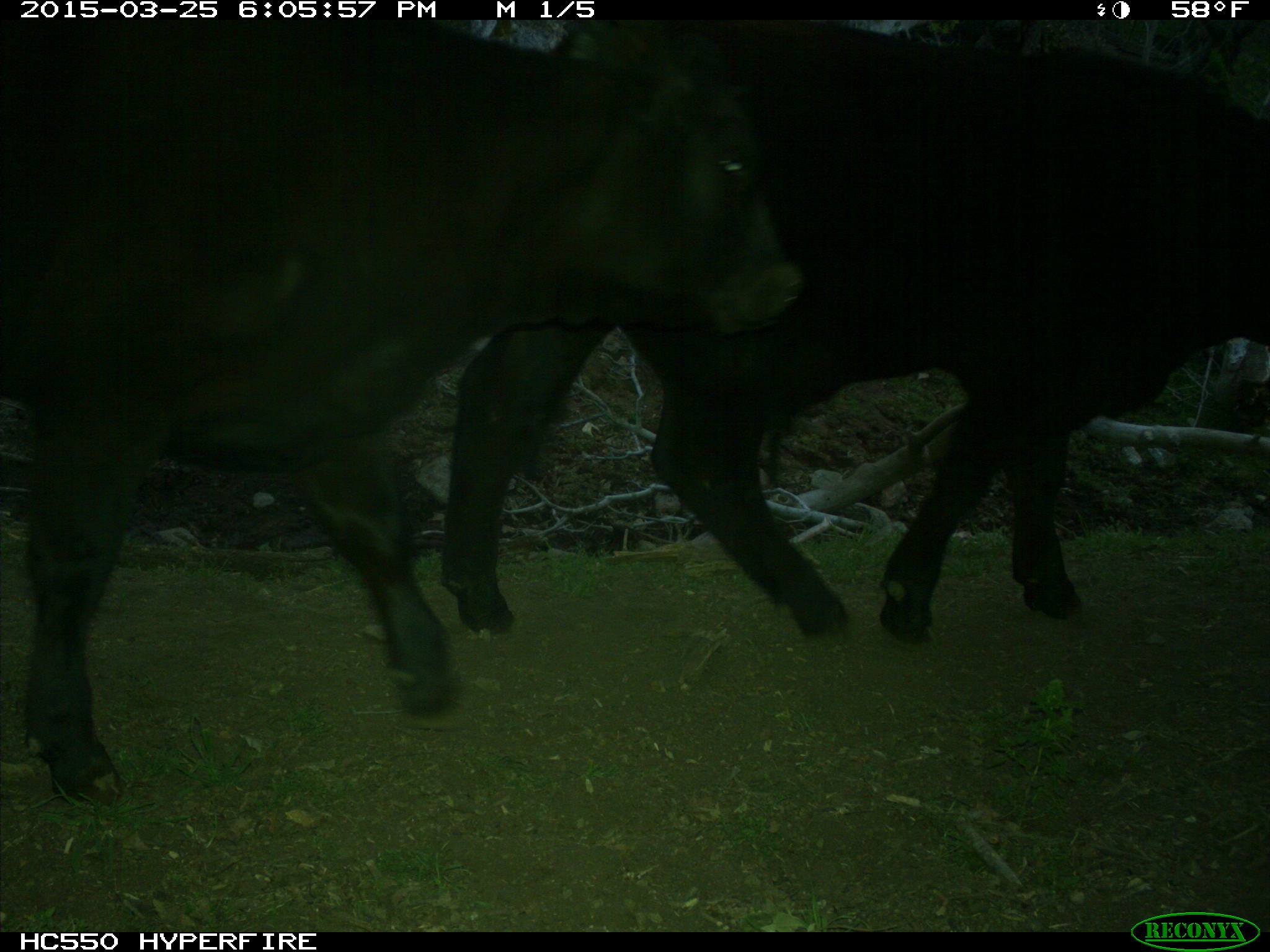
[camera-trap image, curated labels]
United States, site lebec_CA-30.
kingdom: Animalia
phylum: Chordata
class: Mammalia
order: Artiodactyla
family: Bovidae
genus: Bos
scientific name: Bos taurus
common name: domestic cow